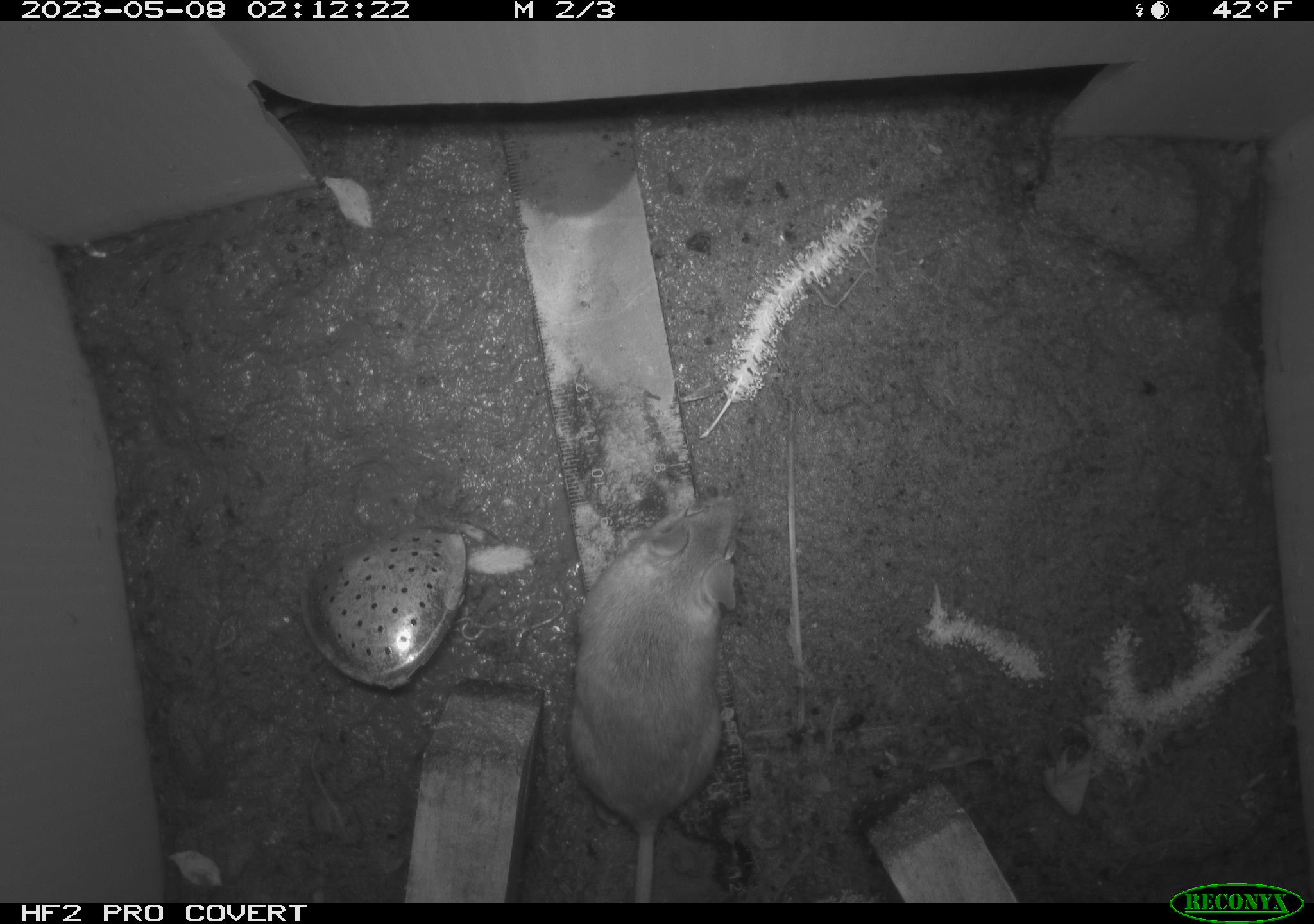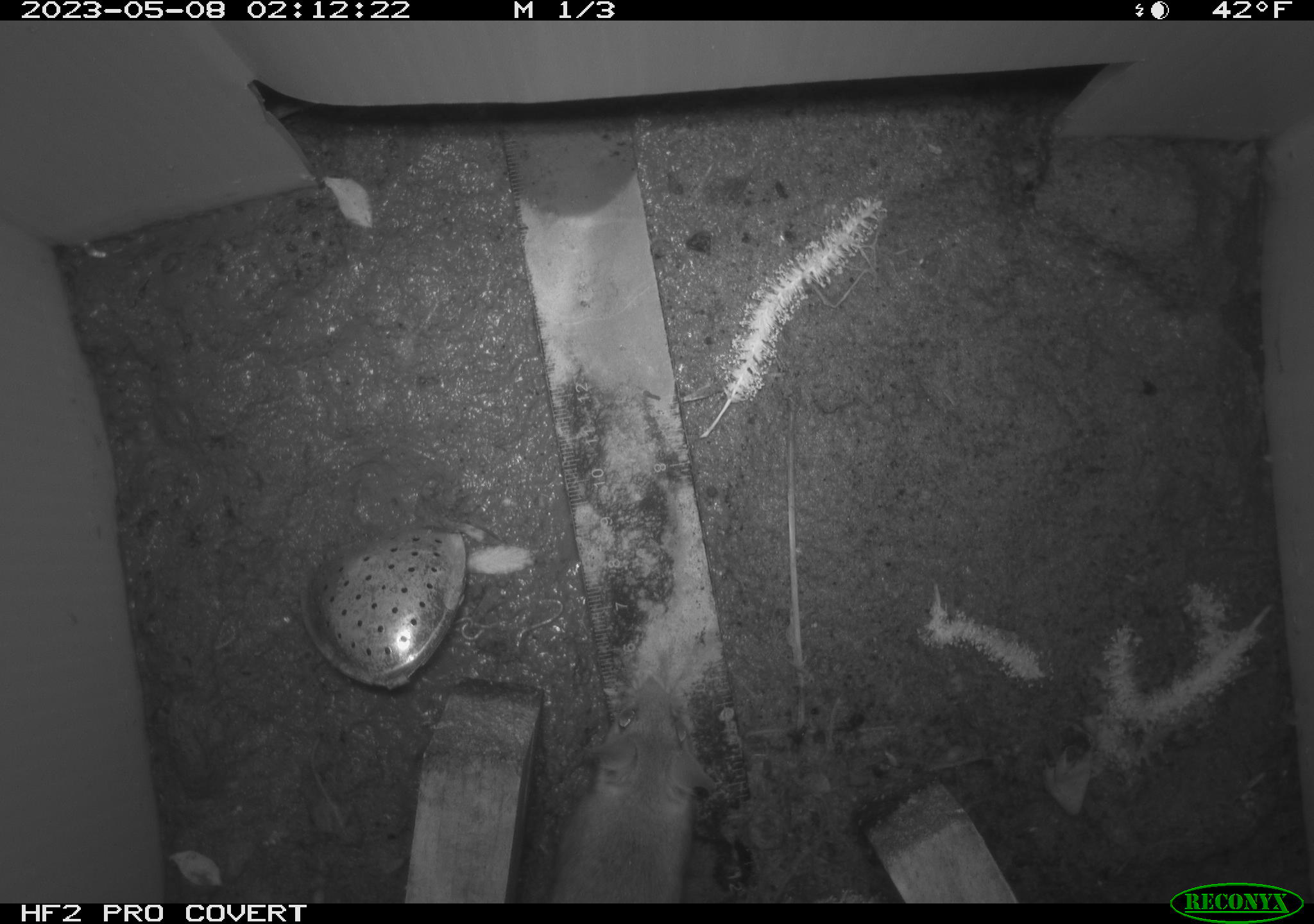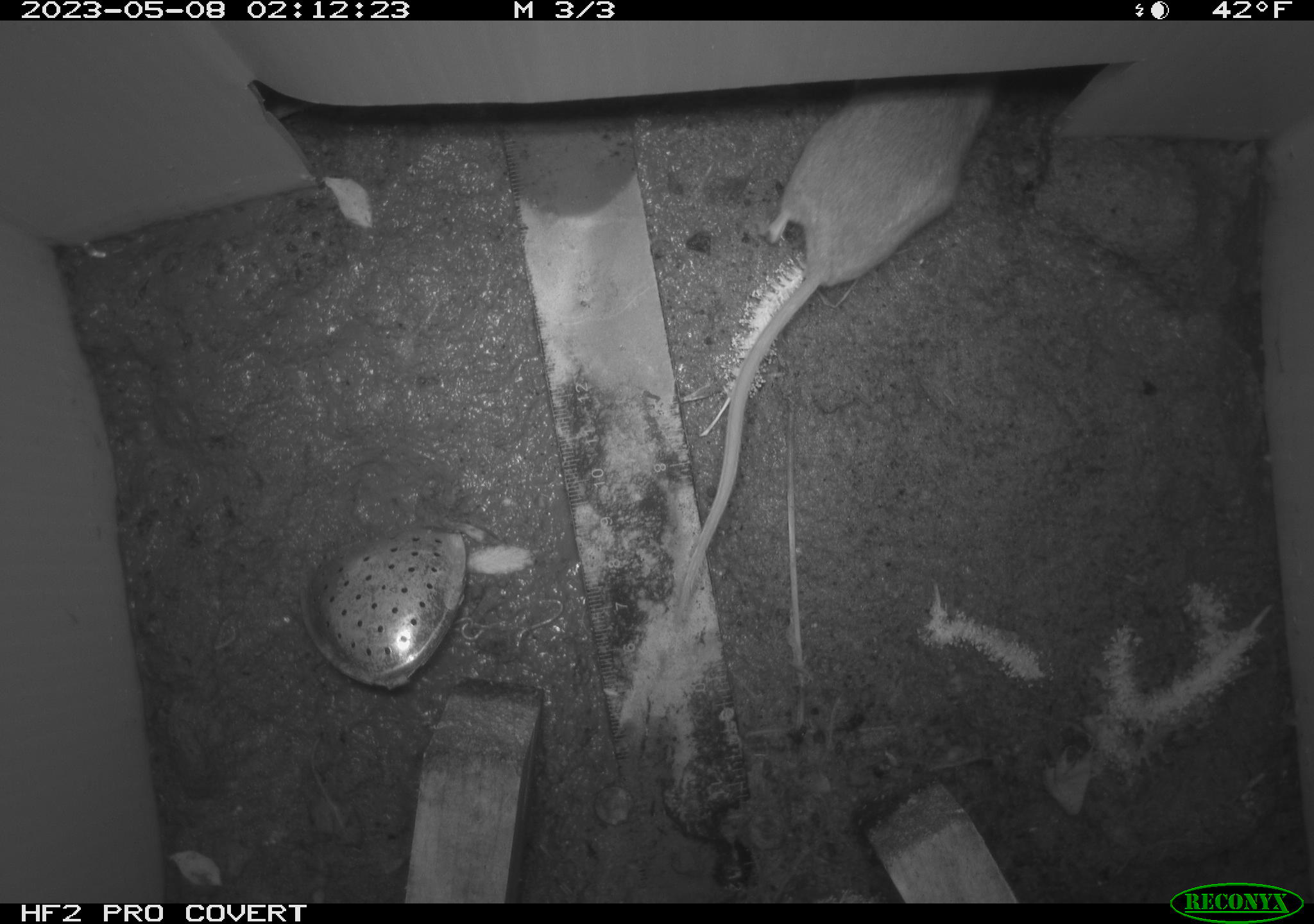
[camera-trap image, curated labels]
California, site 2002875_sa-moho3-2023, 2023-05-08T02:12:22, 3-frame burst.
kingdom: Animalia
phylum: Chordata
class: Mammalia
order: Rodentia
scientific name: Rodentia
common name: mouse species